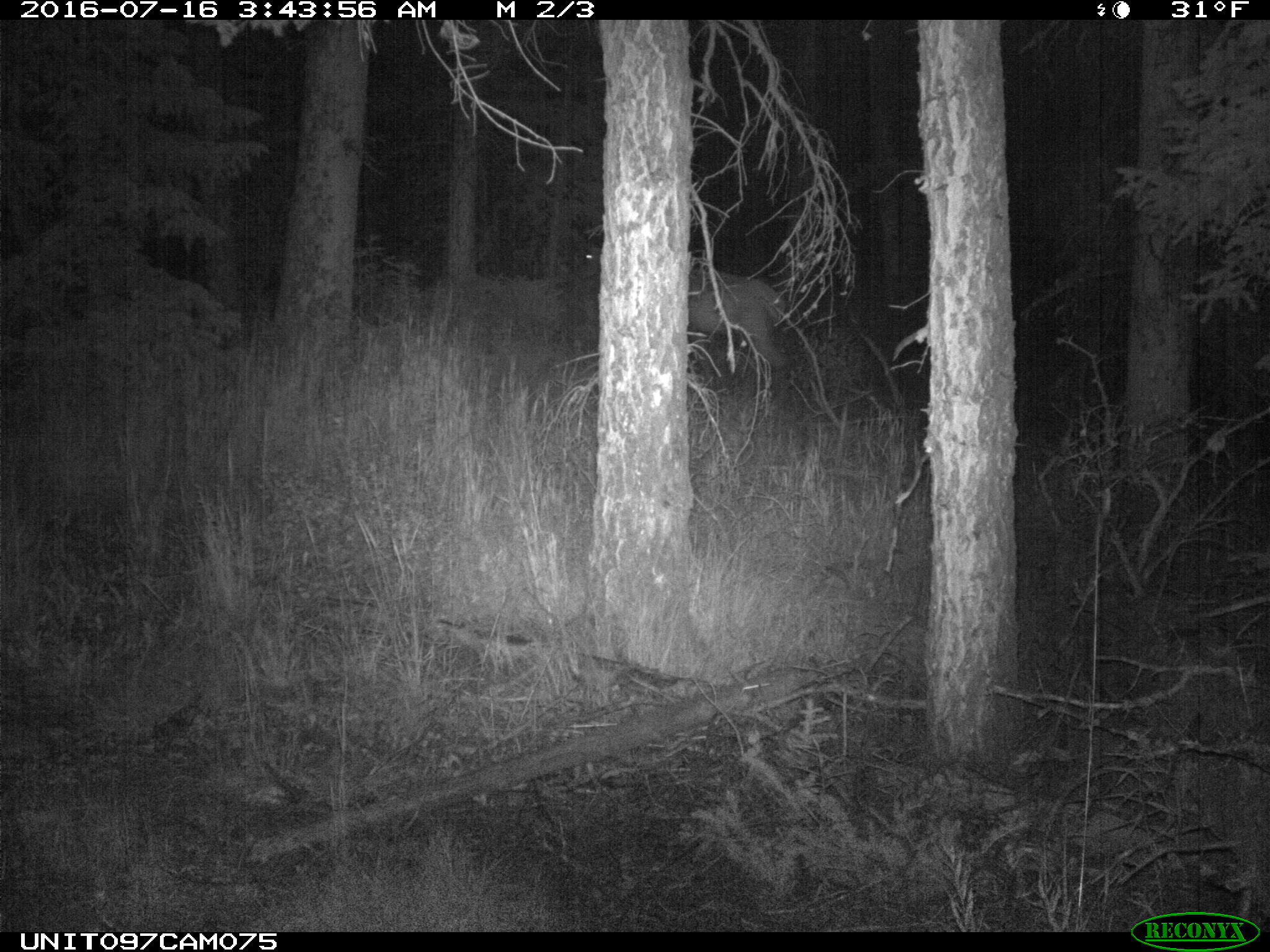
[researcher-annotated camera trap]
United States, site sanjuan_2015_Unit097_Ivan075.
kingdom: Animalia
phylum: Chordata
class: Mammalia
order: Artiodactyla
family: Cervidae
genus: Cervus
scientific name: Cervus elaphus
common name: red deer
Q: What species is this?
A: Cervus elaphus (red deer).